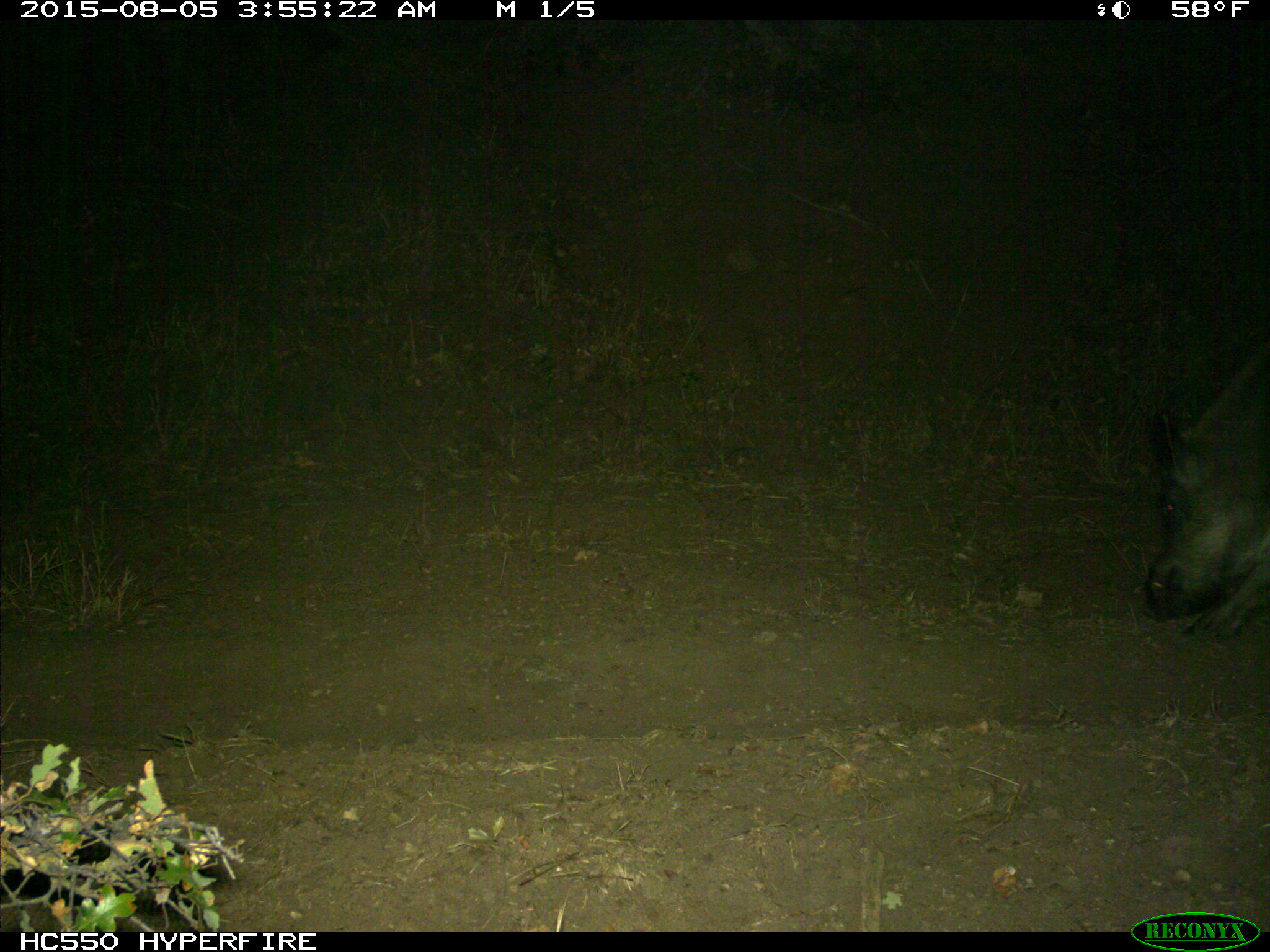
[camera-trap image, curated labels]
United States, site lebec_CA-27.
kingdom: Animalia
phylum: Chordata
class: Mammalia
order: Artiodactyla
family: Suidae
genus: Sus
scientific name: Sus scrofa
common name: wild boar